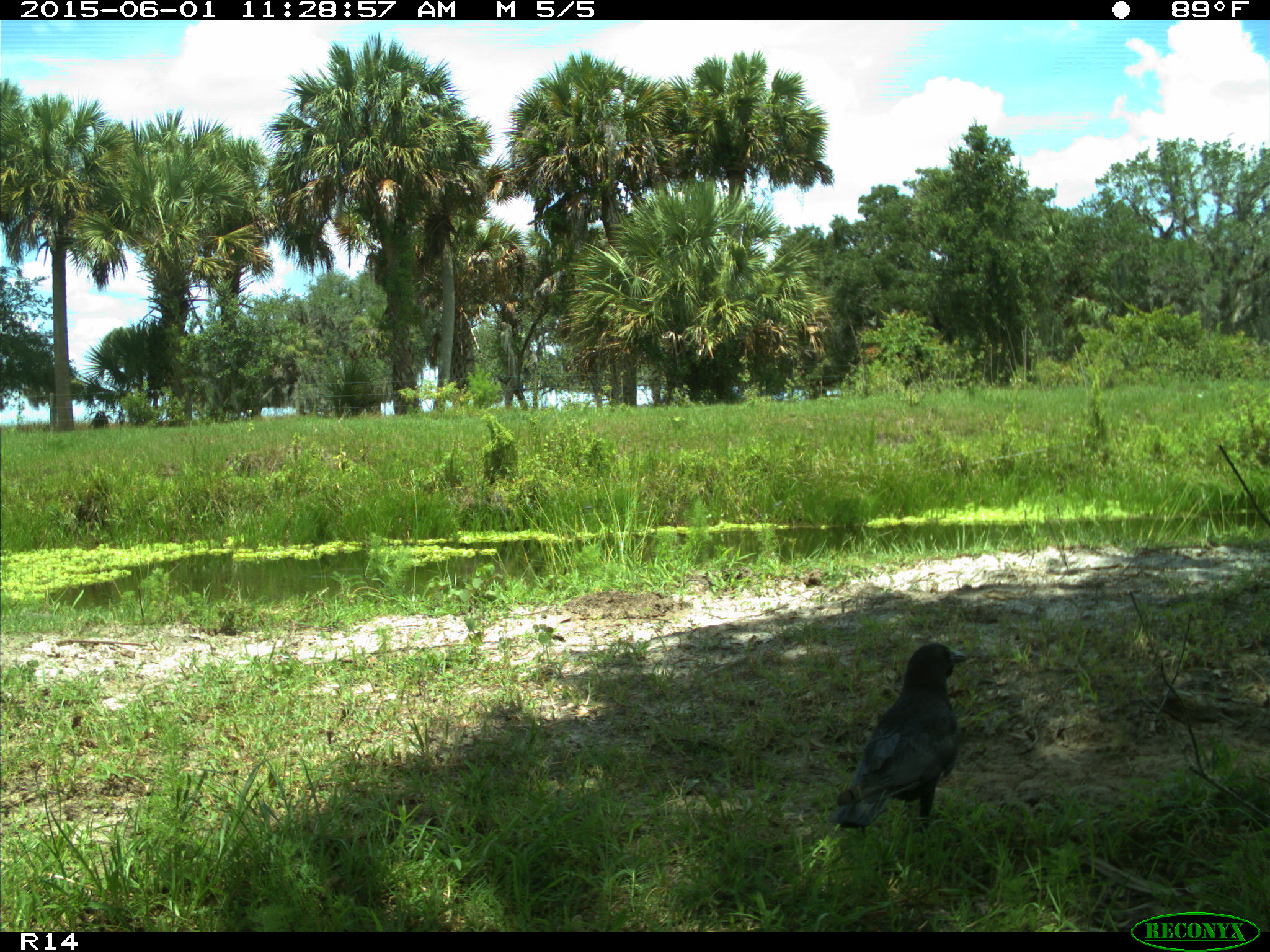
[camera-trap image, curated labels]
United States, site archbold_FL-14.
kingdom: Animalia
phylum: Chordata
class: Aves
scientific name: Aves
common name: birds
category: unidentified bird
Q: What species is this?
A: Unidentified bird (birds) (Aves).